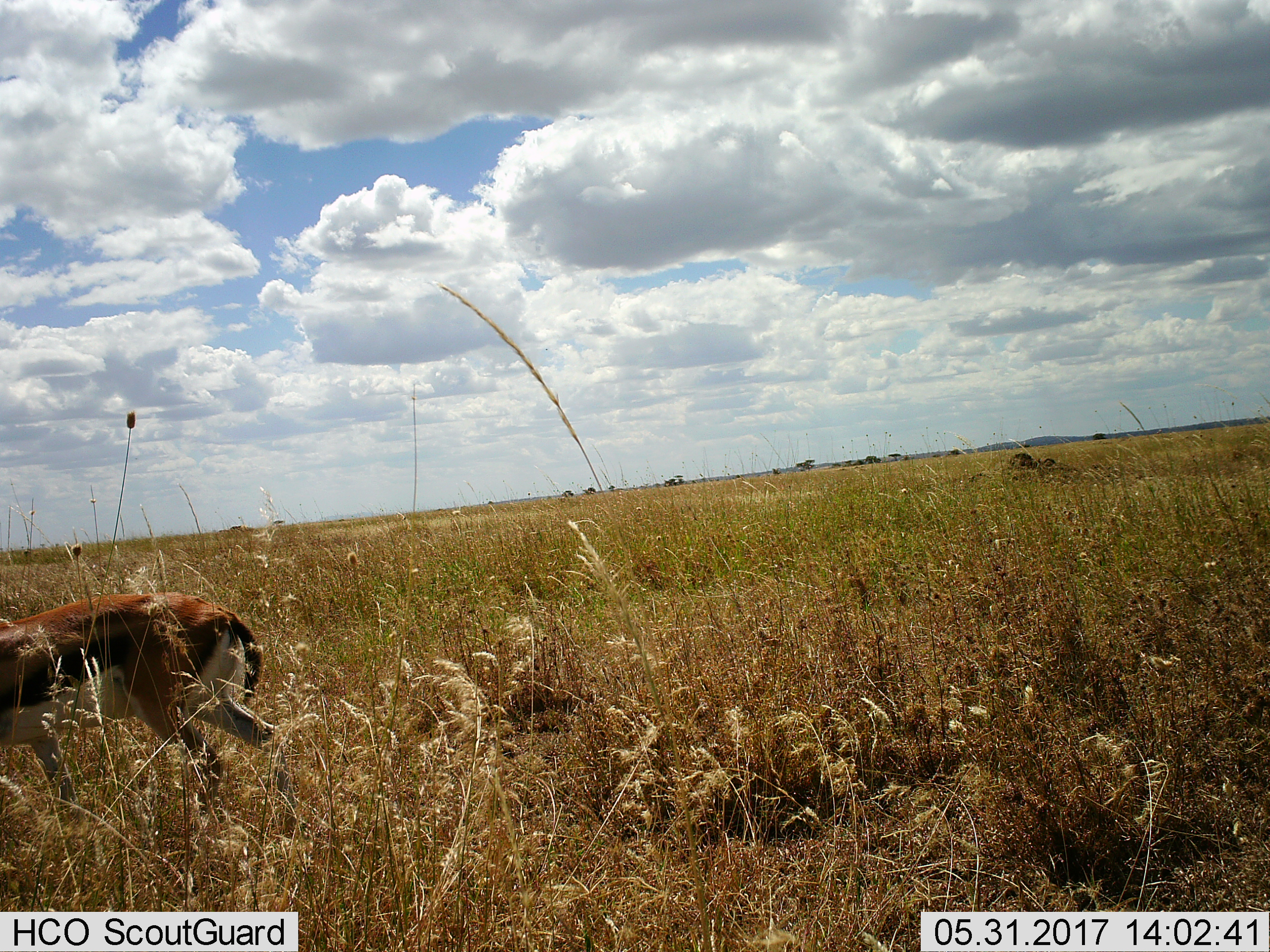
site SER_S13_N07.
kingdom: Animalia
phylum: Chordata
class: Mammalia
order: Artiodactyla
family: Bovidae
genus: Eudorcas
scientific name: Eudorcas thomsonii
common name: thomson's gazelle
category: gazellethomsons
Gazellethomsons (thomson's gazelle) (Eudorcas thomsonii), count 1. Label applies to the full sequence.